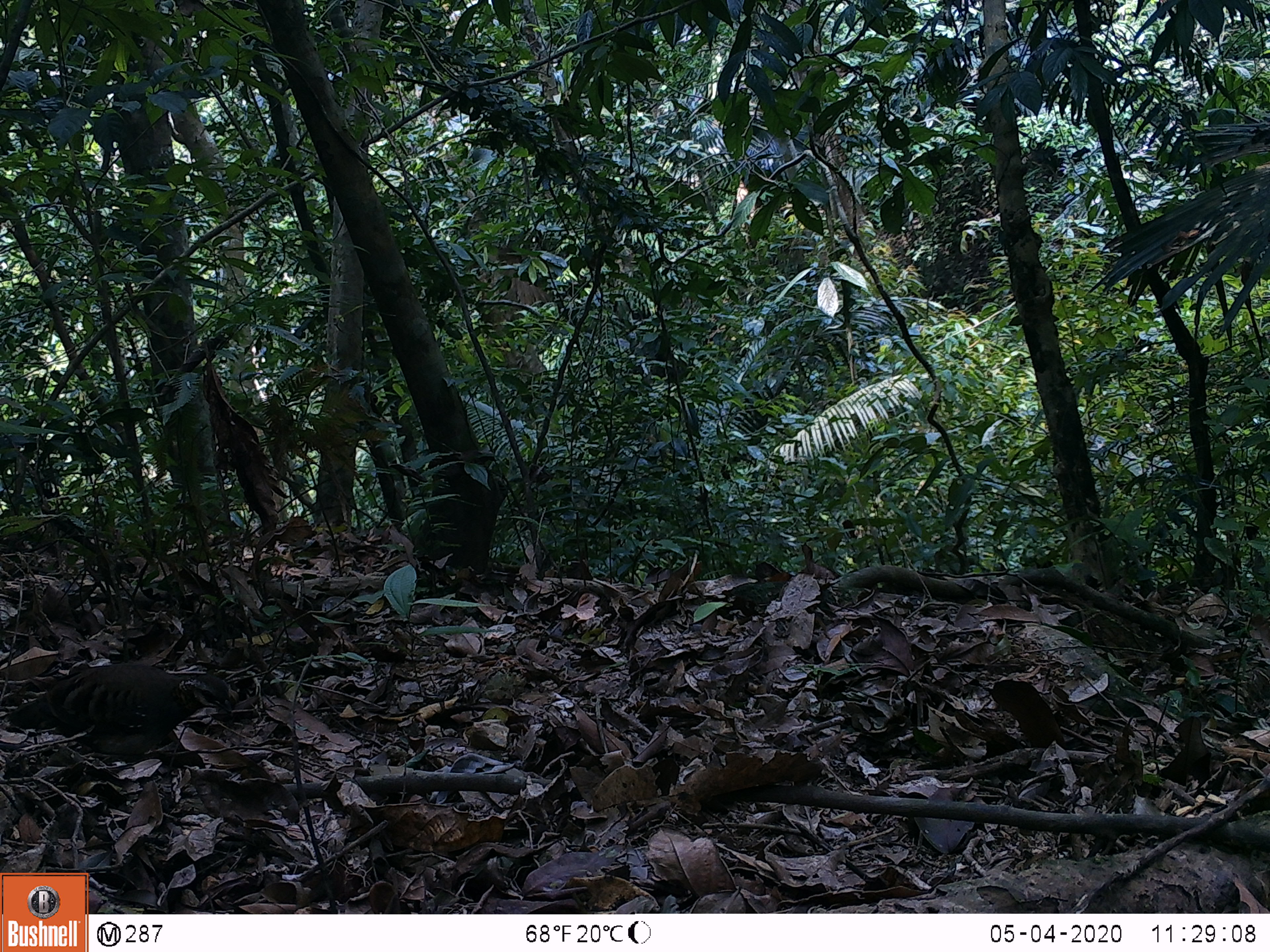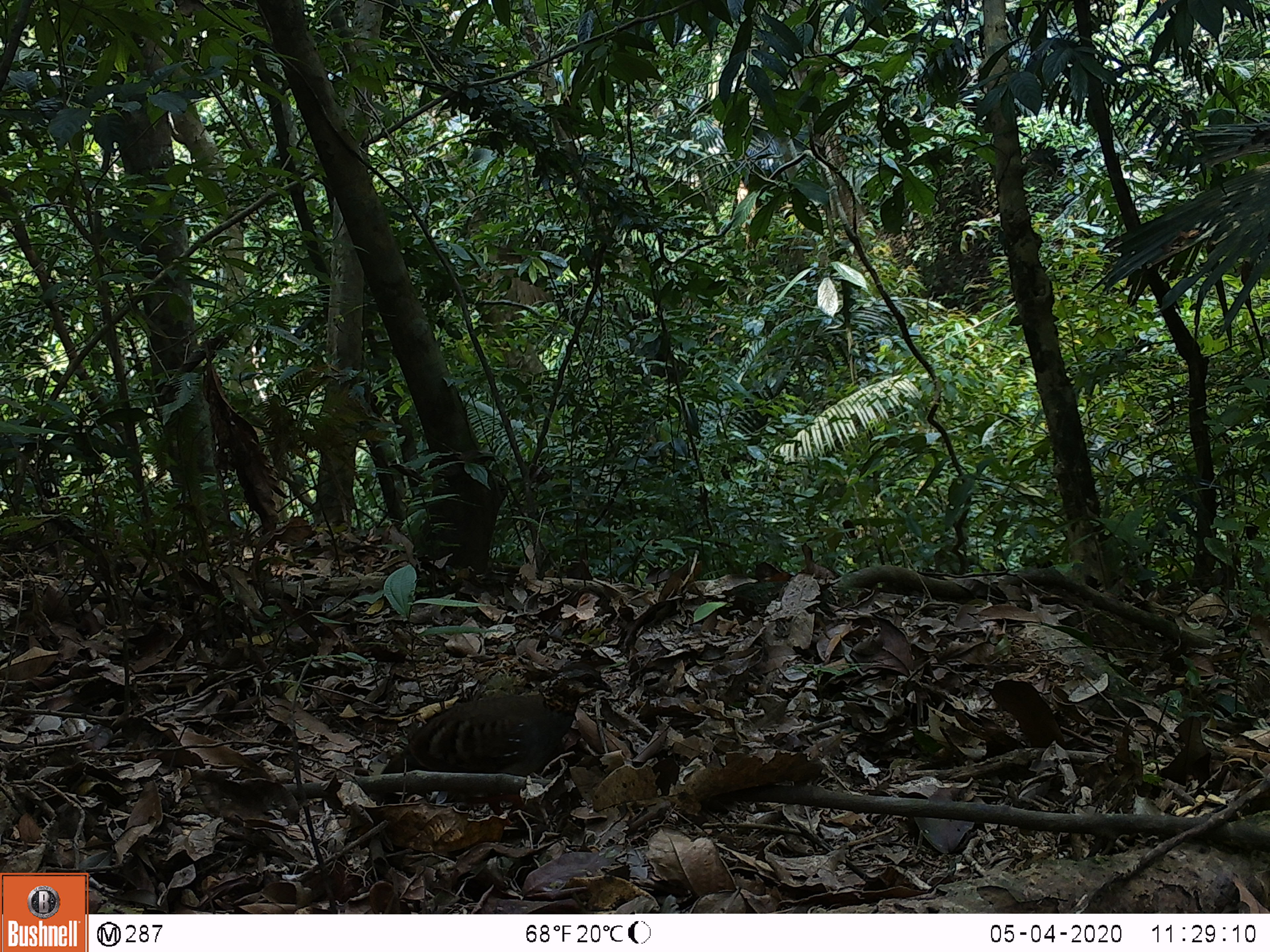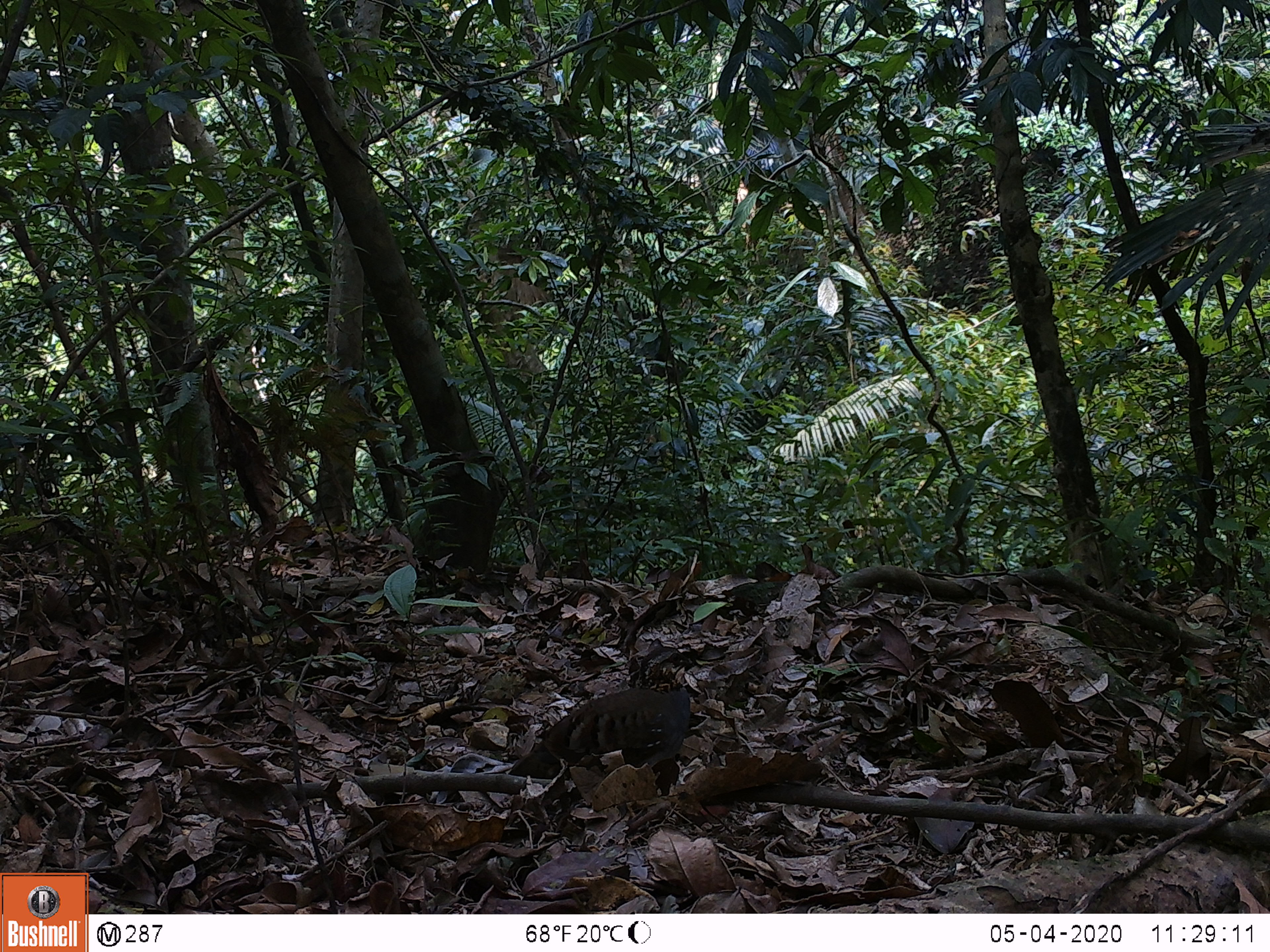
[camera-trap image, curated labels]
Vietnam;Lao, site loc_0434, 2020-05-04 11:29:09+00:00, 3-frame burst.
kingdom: Animalia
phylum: Chordata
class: Aves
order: Galliformes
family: Phasianidae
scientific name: Phasianidae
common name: partridge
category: unidentified partridge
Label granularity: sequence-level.